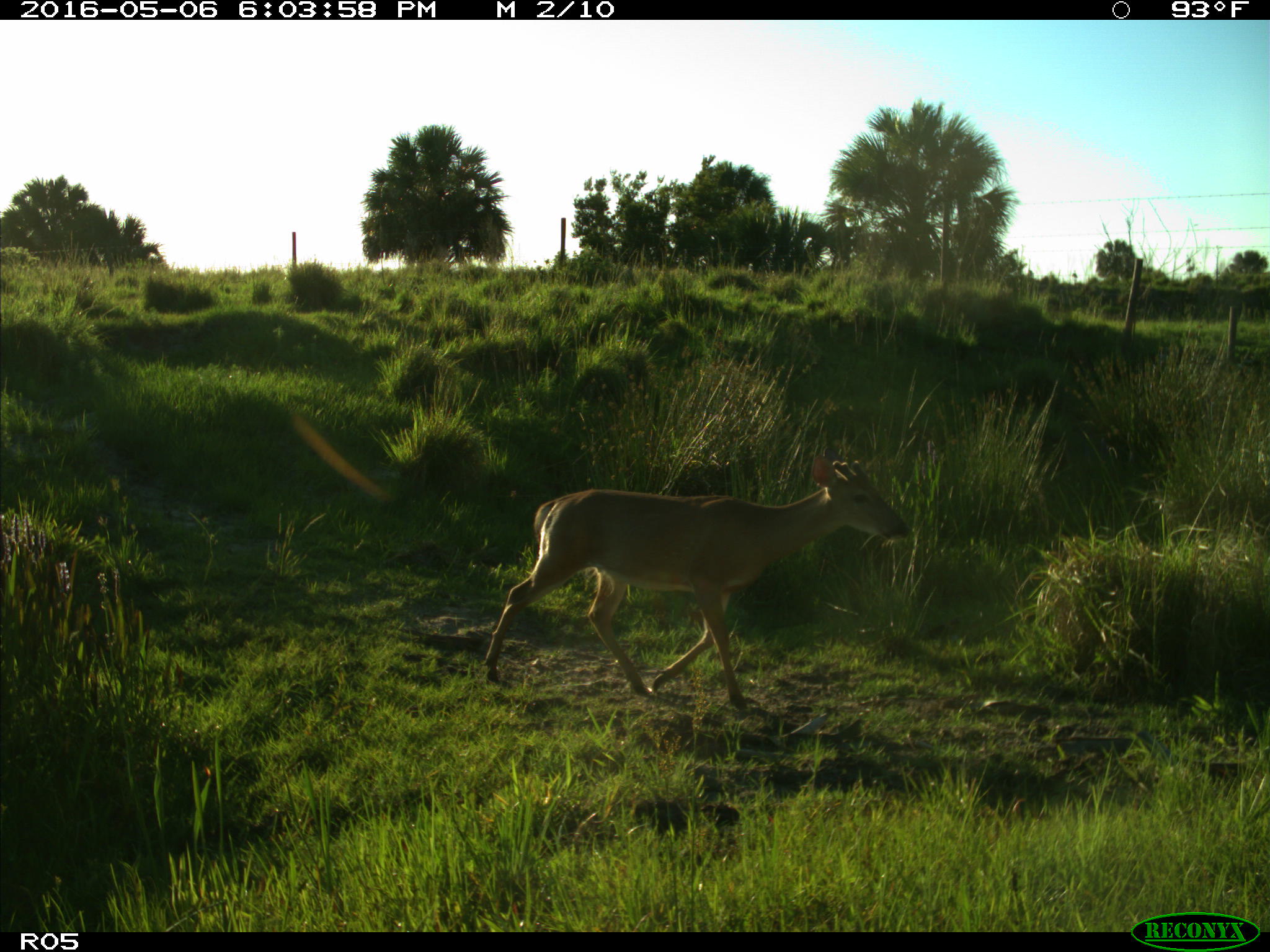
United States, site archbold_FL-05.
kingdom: Animalia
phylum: Chordata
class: Mammalia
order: Artiodactyla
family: Cervidae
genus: Odocoileus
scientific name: Odocoileus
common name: deer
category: unidentified deer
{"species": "unidentified deer (deer) (Odocoileus)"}